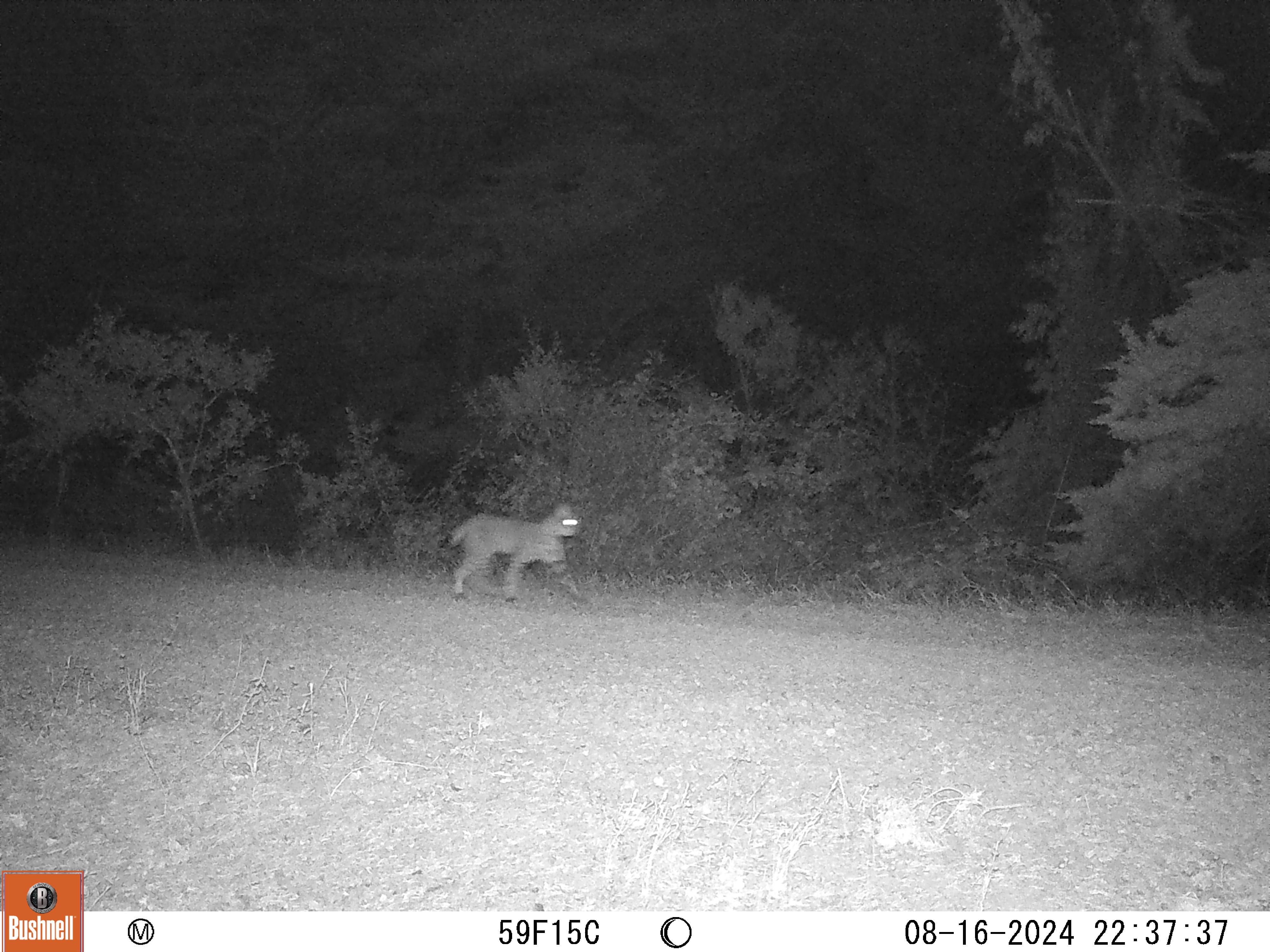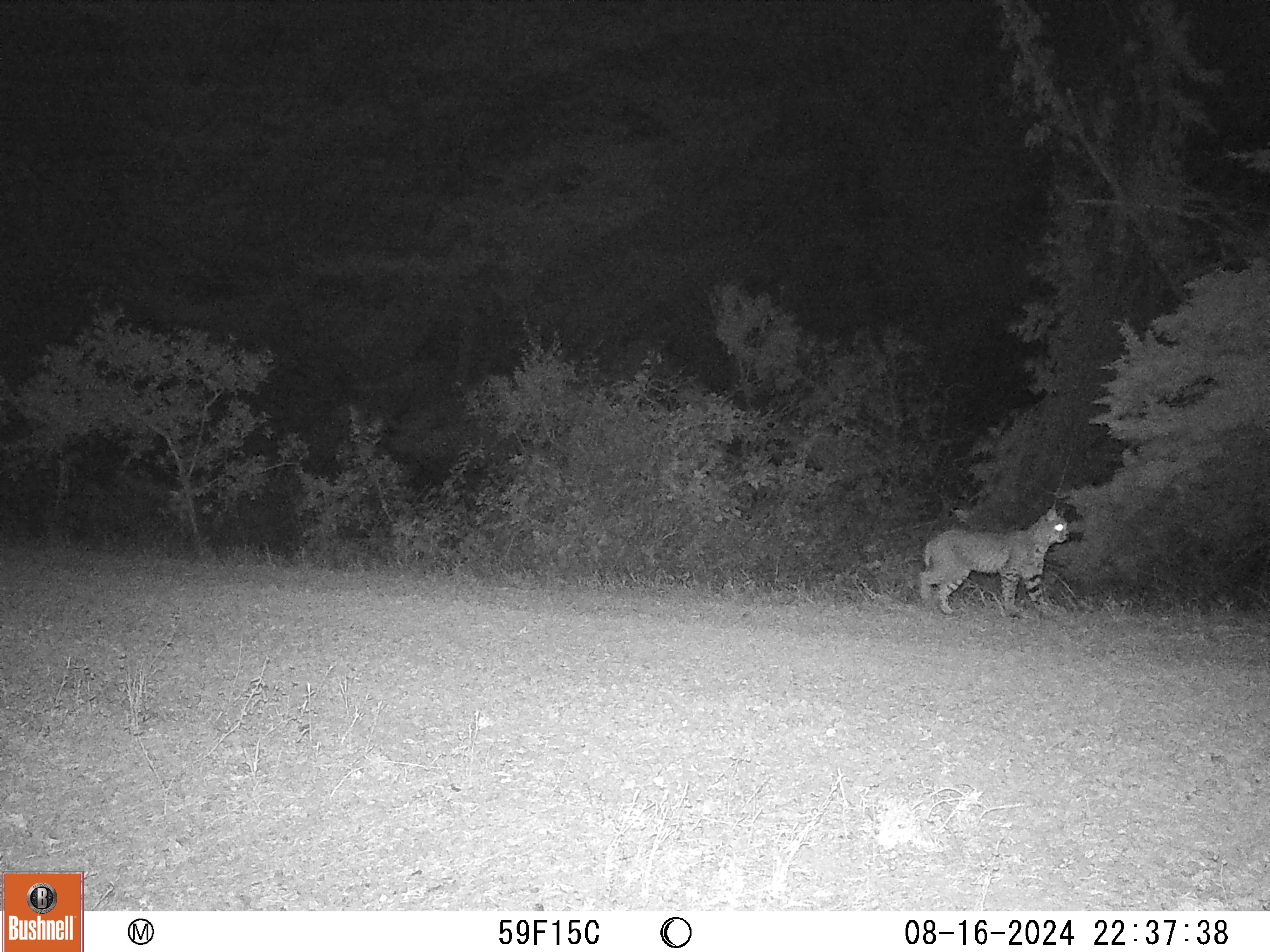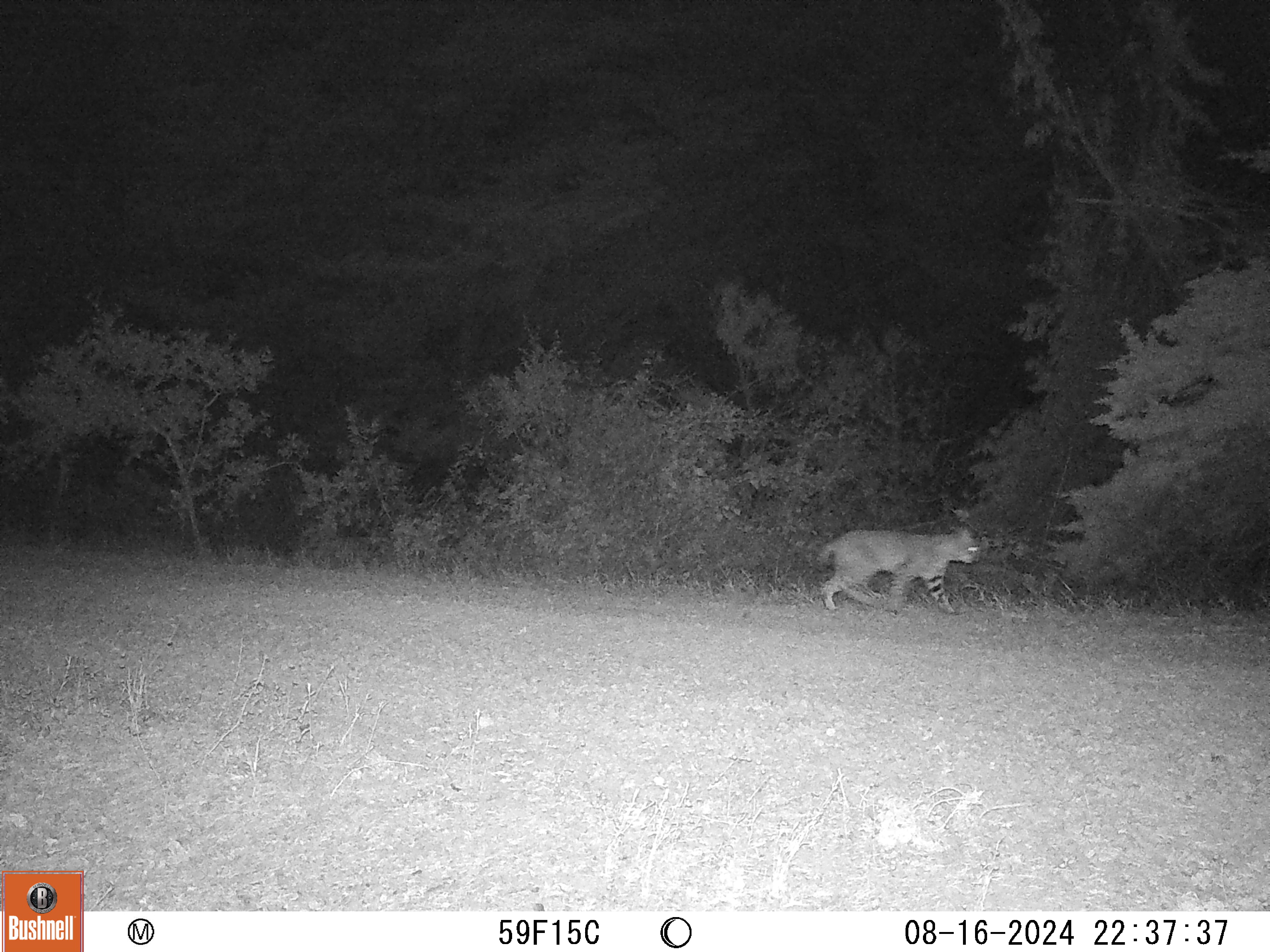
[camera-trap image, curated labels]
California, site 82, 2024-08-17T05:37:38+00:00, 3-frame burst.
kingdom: Animalia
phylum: Chordata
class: Mammalia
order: Carnivora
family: Felidae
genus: Lynx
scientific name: Lynx rufus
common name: bobcat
Bobcat (Lynx rufus).